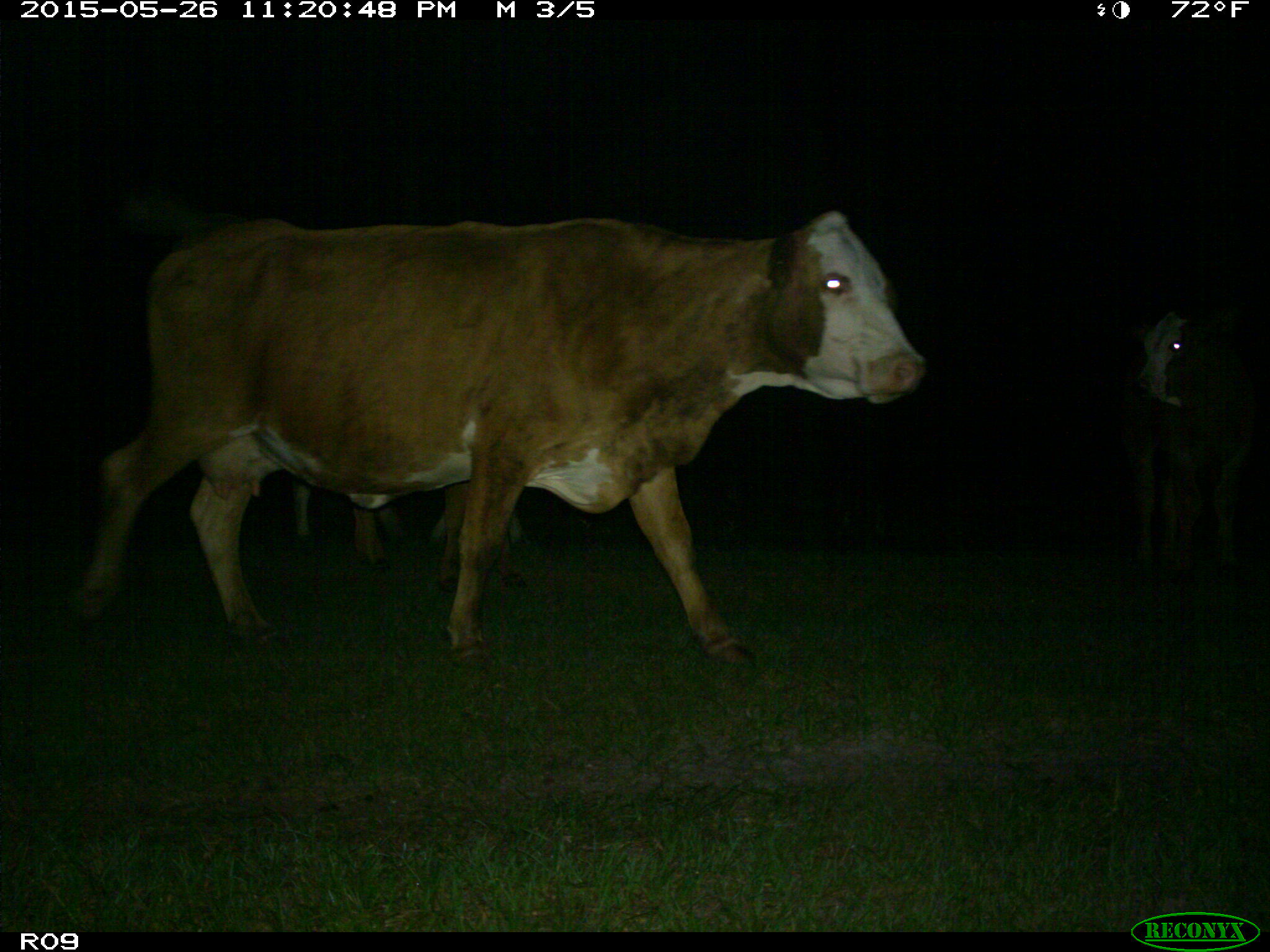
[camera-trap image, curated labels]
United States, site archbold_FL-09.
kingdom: Animalia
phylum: Chordata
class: Mammalia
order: Artiodactyla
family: Bovidae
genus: Bos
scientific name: Bos taurus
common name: domestic cow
Bos taurus (domestic cow).